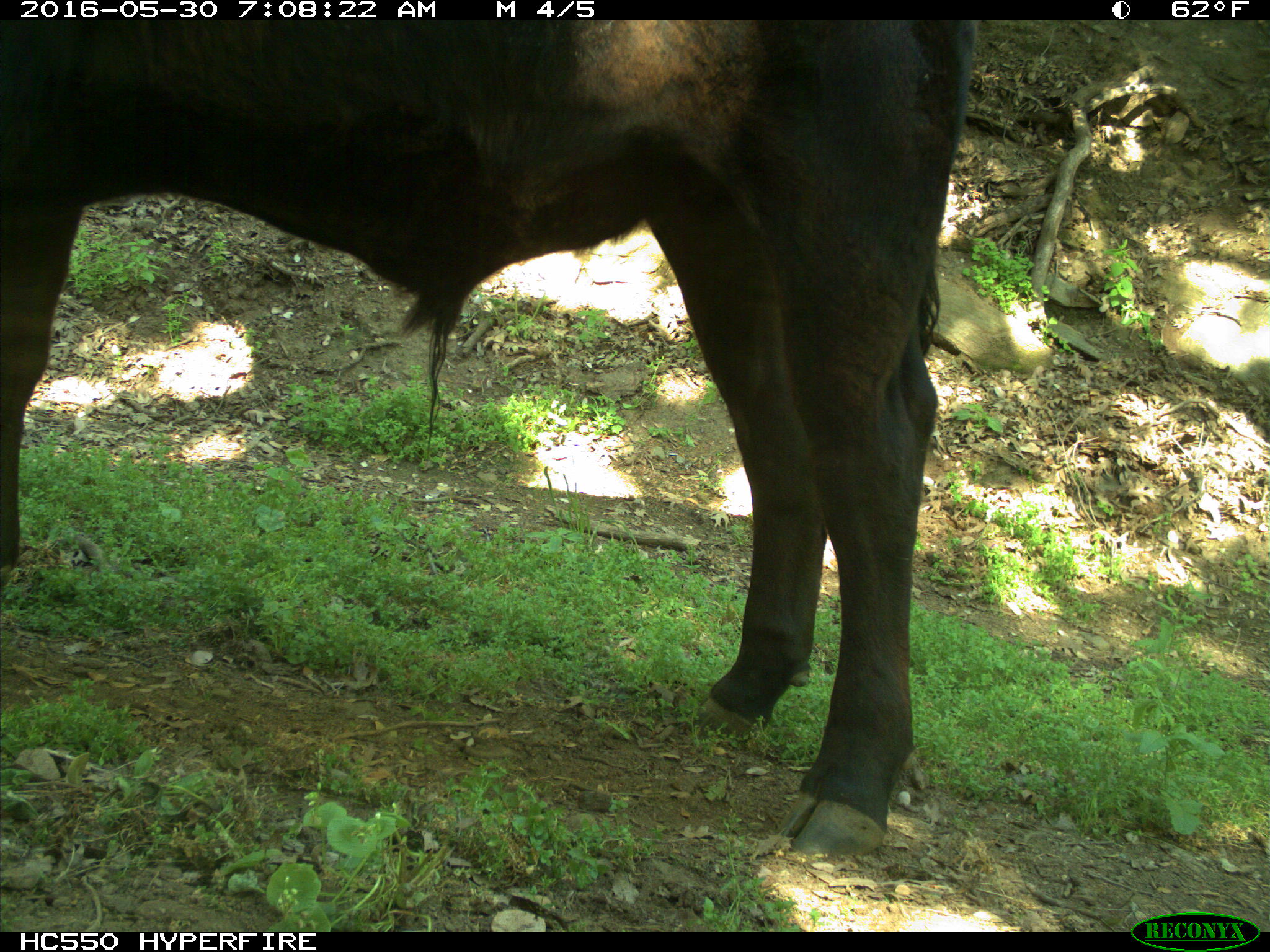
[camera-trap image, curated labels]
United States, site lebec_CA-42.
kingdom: Animalia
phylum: Chordata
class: Mammalia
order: Artiodactyla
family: Bovidae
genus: Bos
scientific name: Bos taurus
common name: domestic cow